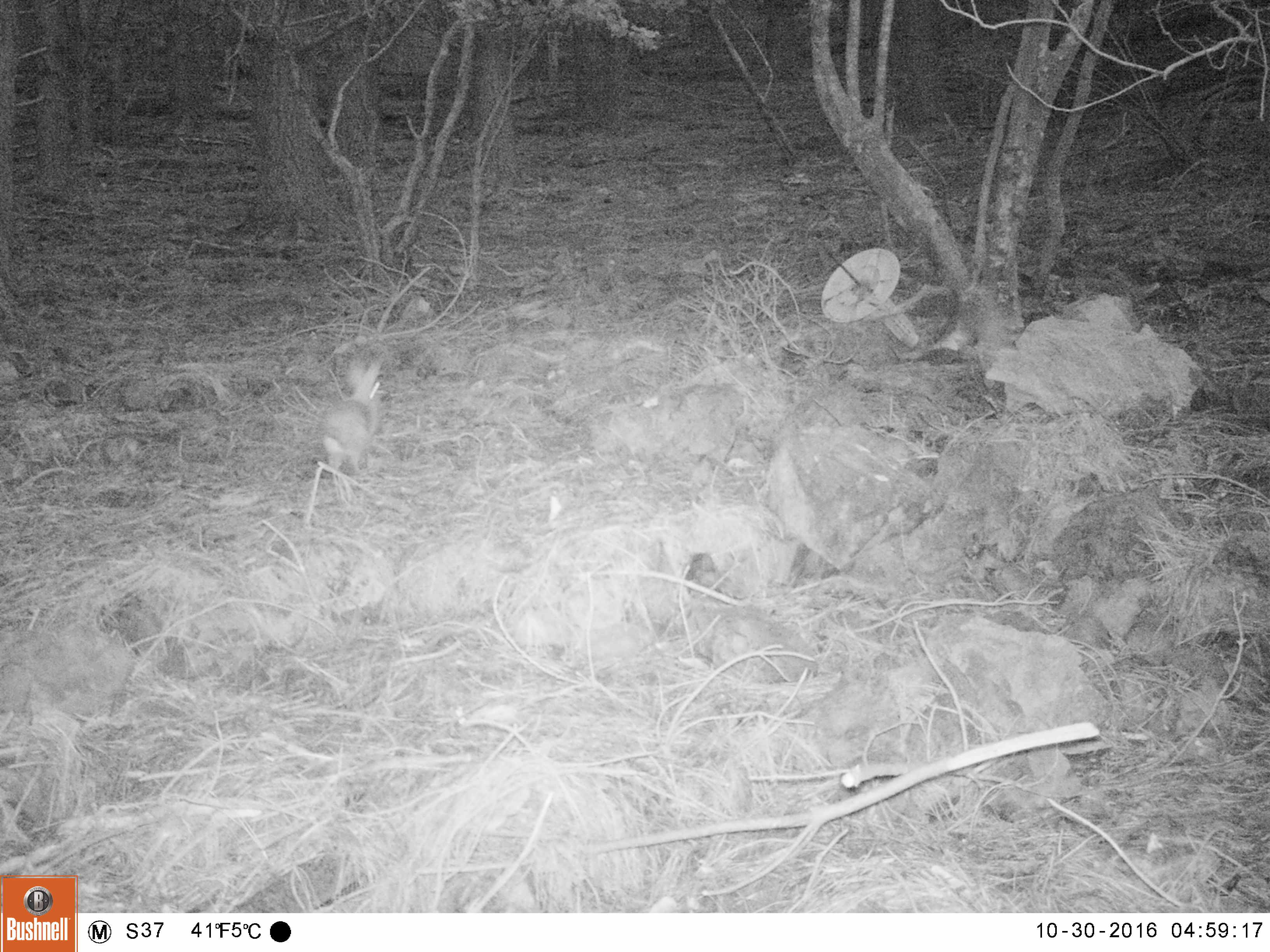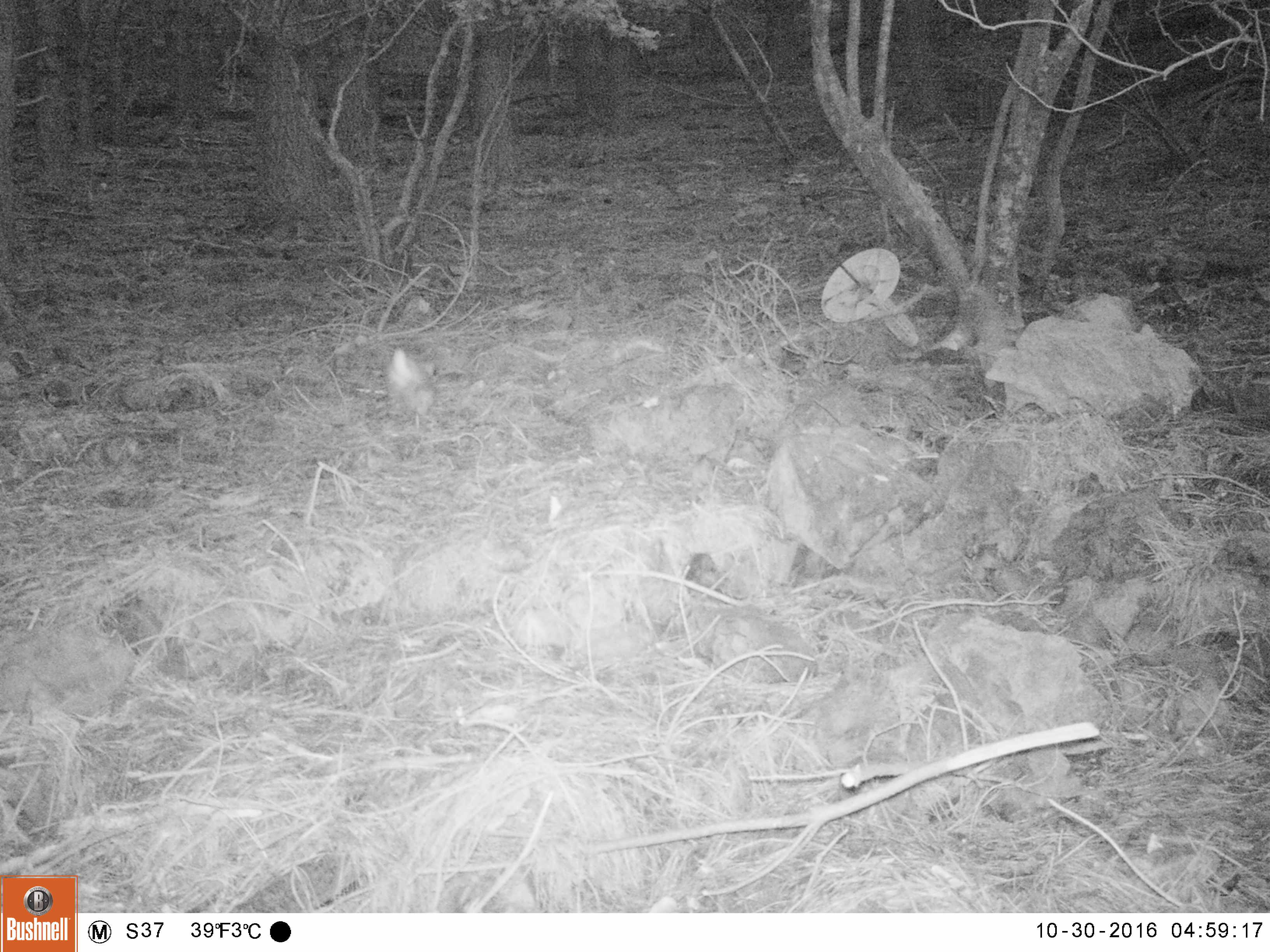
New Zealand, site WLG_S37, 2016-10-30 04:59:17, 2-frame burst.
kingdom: Animalia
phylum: Chordata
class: Mammalia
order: Lagomorpha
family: Leporidae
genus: Oryctolagus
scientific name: Oryctolagus cuniculus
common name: european rabbit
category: rabbit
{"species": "rabbit (european rabbit) (Oryctolagus cuniculus)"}